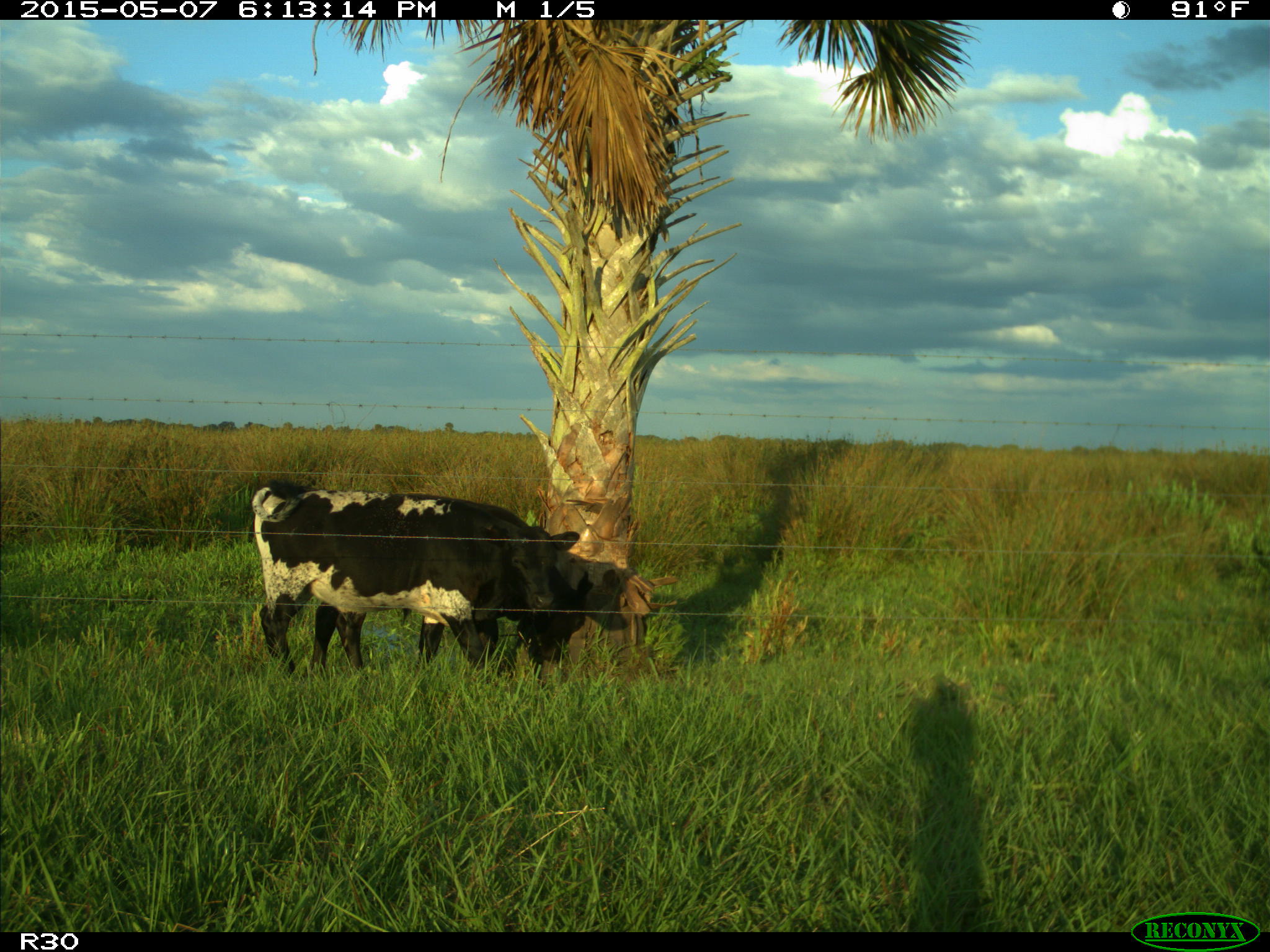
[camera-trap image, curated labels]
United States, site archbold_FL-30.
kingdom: Animalia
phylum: Chordata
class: Mammalia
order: Artiodactyla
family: Bovidae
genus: Bos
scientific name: Bos taurus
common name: domestic cow